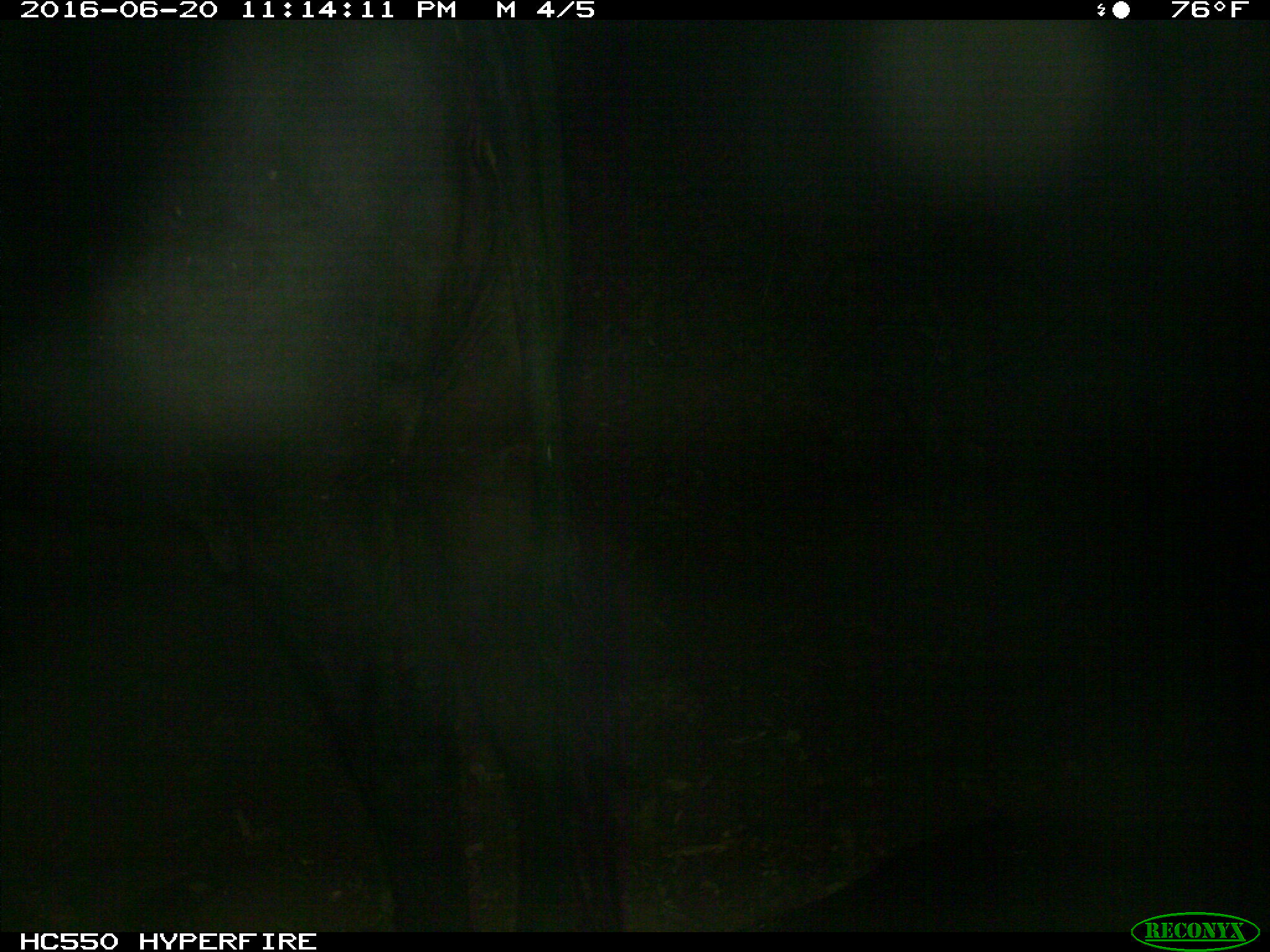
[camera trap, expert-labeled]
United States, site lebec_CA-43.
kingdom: Animalia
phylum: Chordata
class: Mammalia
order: Artiodactyla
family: Bovidae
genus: Bos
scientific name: Bos taurus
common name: domestic cow